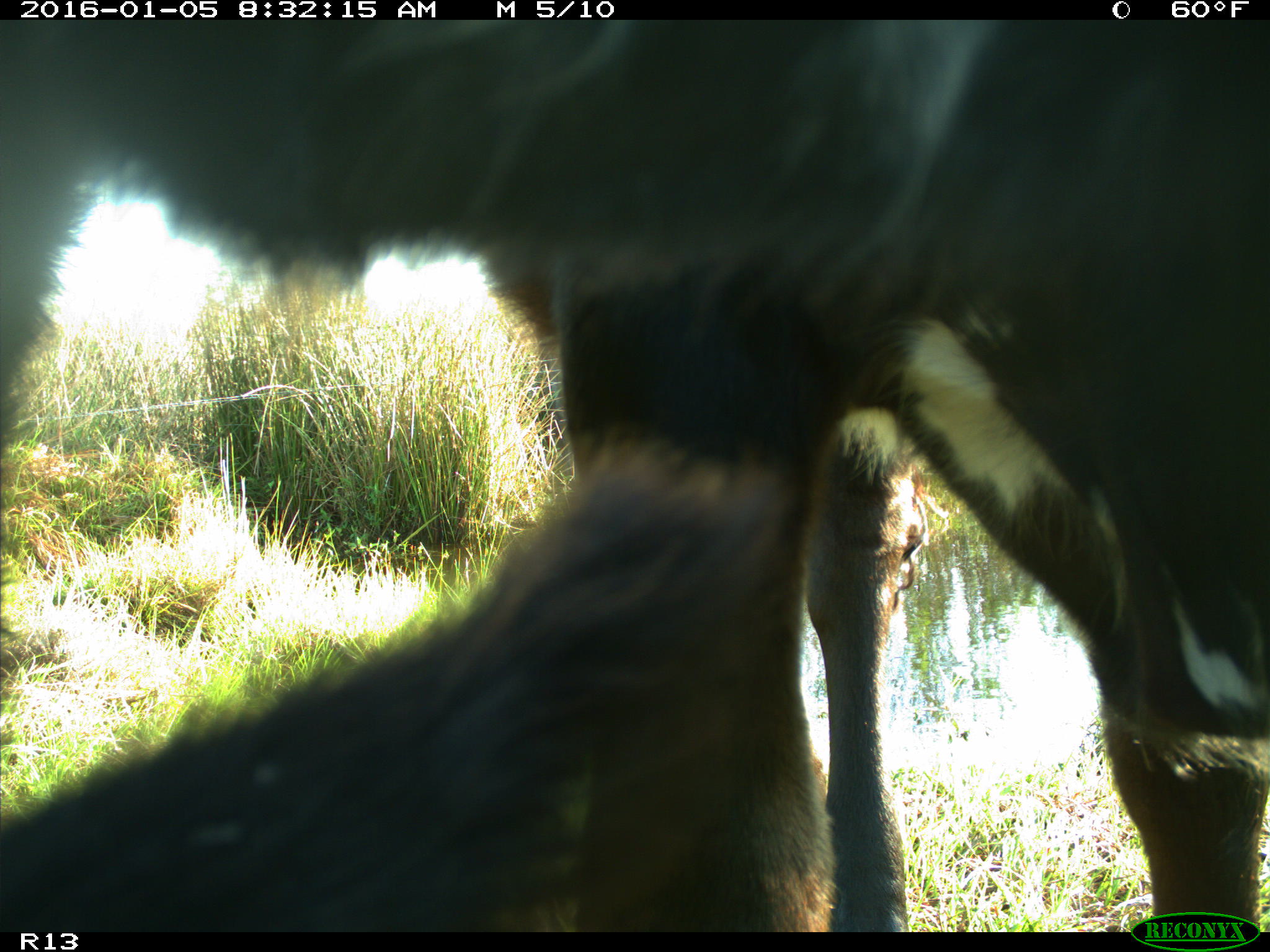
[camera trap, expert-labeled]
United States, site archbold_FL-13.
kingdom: Animalia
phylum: Chordata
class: Mammalia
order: Artiodactyla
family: Bovidae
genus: Bos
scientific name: Bos taurus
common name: domestic cow